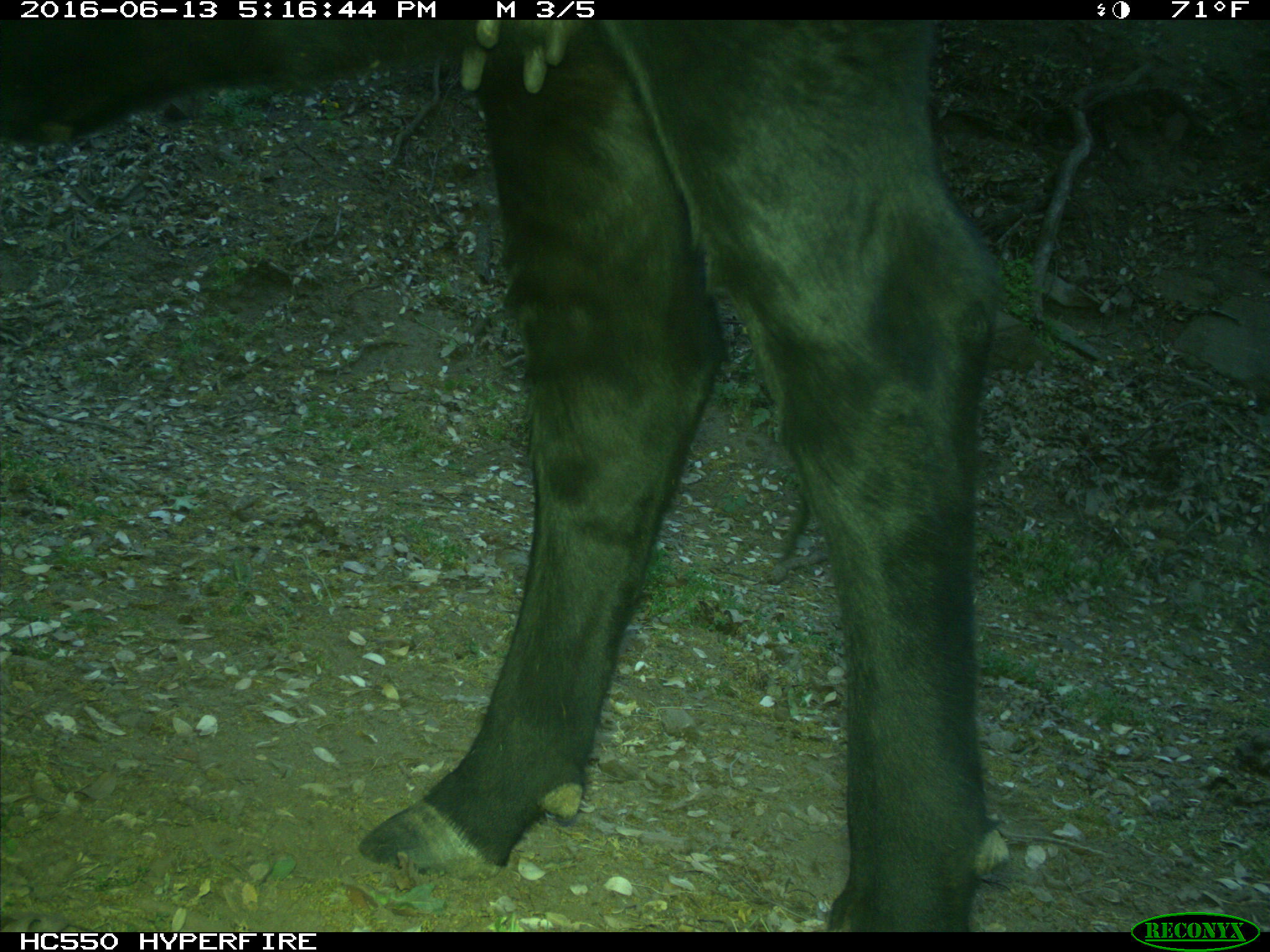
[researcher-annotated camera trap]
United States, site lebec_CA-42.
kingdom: Animalia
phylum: Chordata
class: Mammalia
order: Artiodactyla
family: Bovidae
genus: Bos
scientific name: Bos taurus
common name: domestic cow